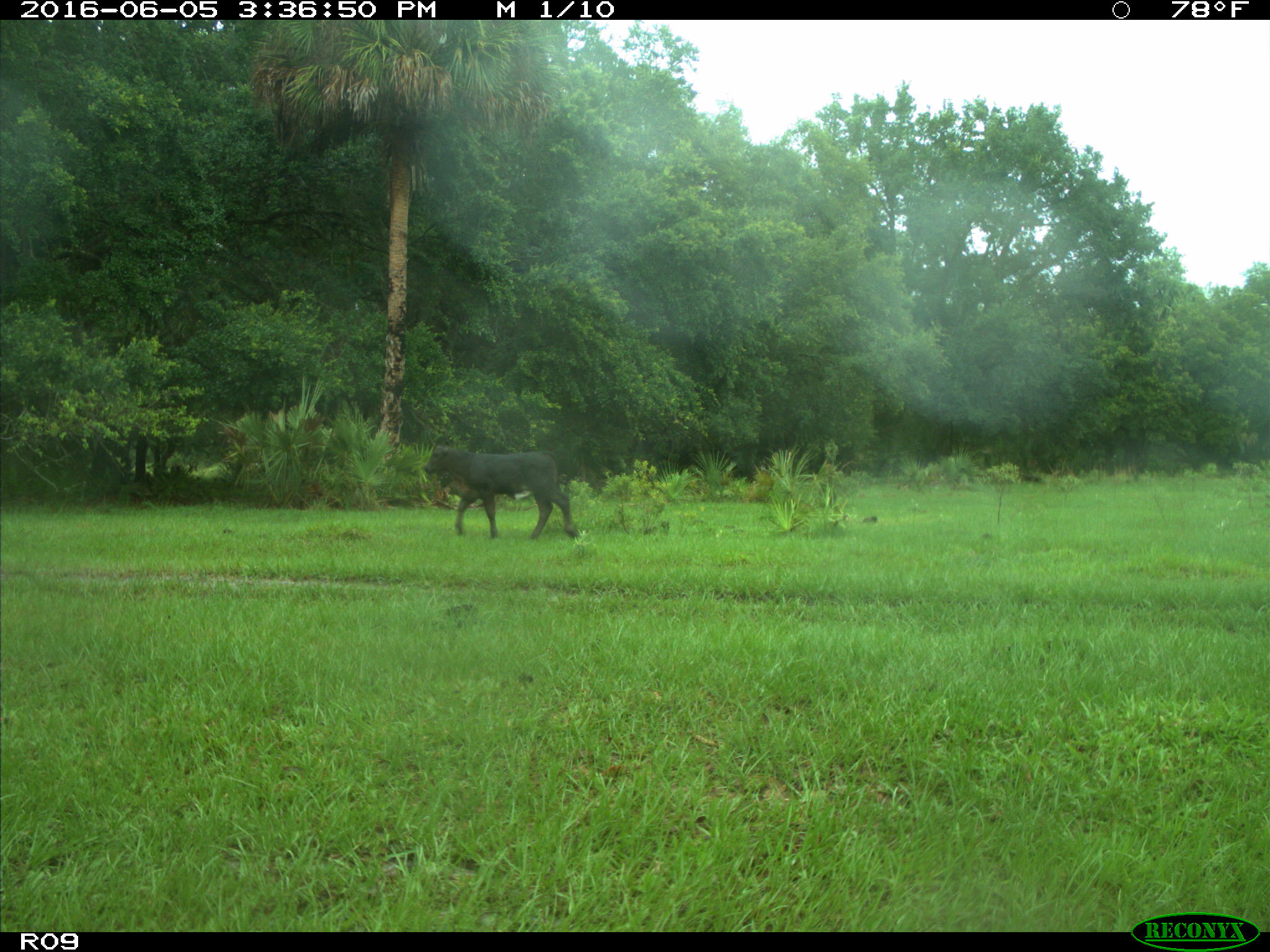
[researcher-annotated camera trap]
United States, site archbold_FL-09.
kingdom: Animalia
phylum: Chordata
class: Mammalia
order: Artiodactyla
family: Bovidae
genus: Bos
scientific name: Bos taurus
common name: domestic cow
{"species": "Bos taurus (domestic cow)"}